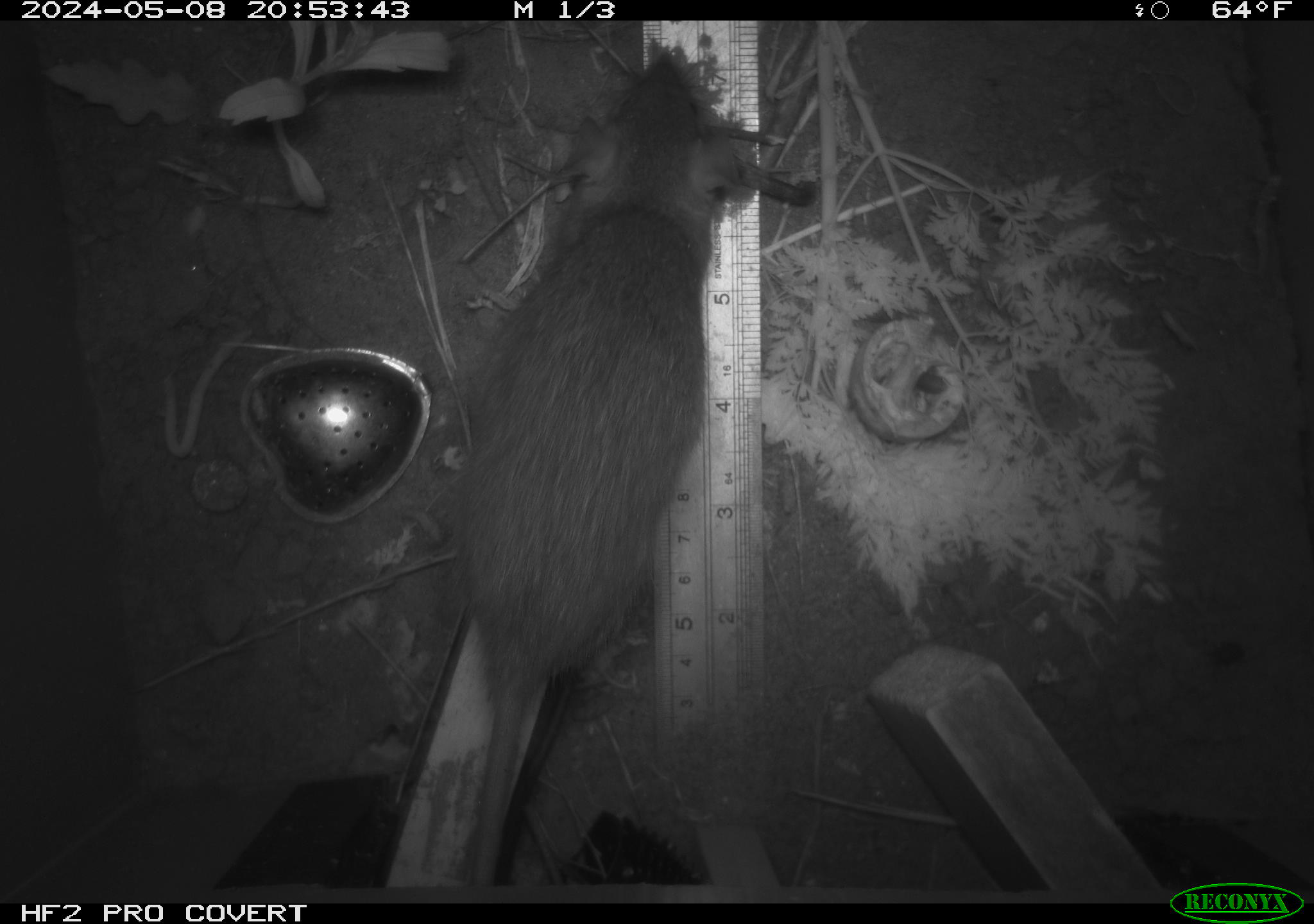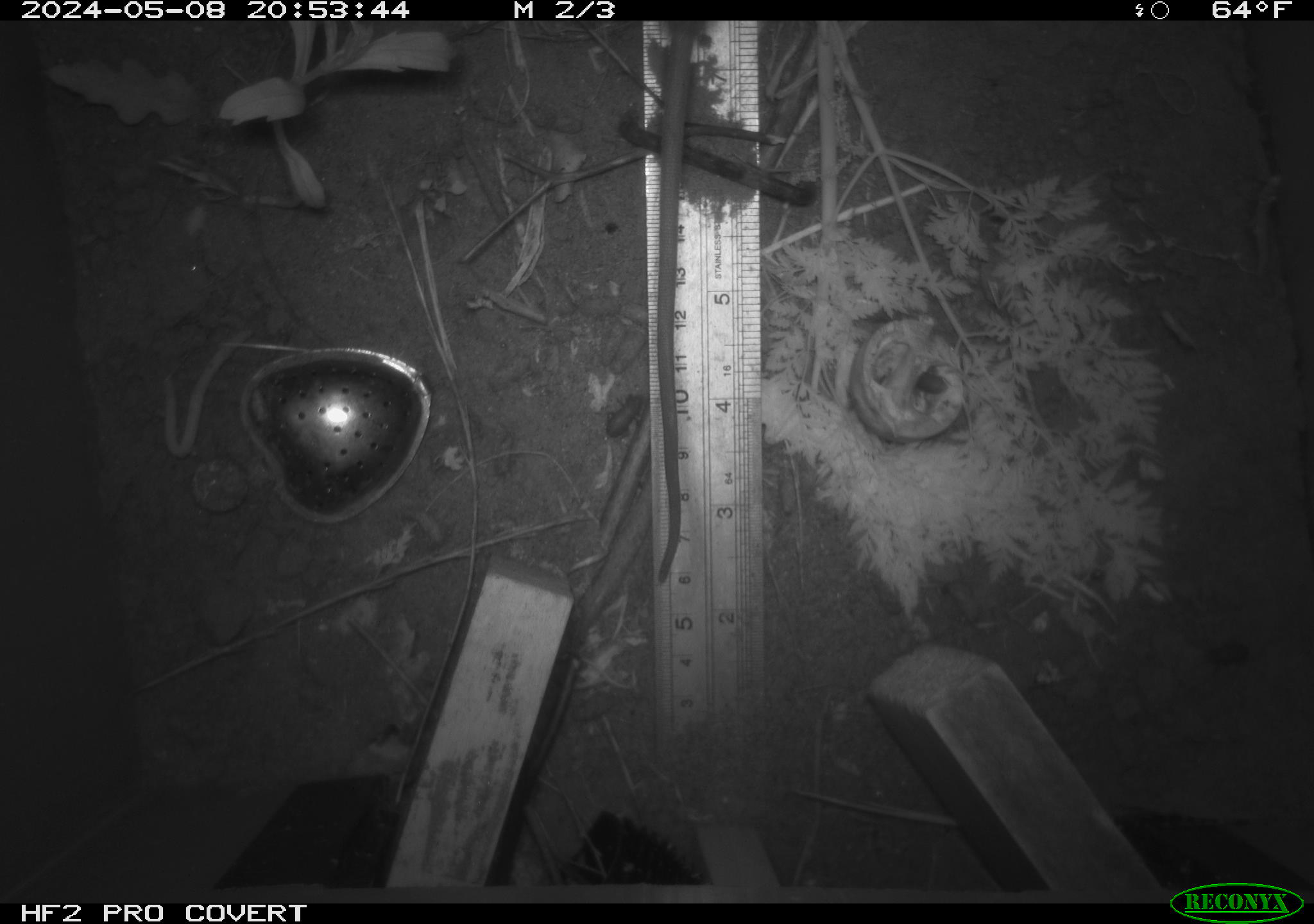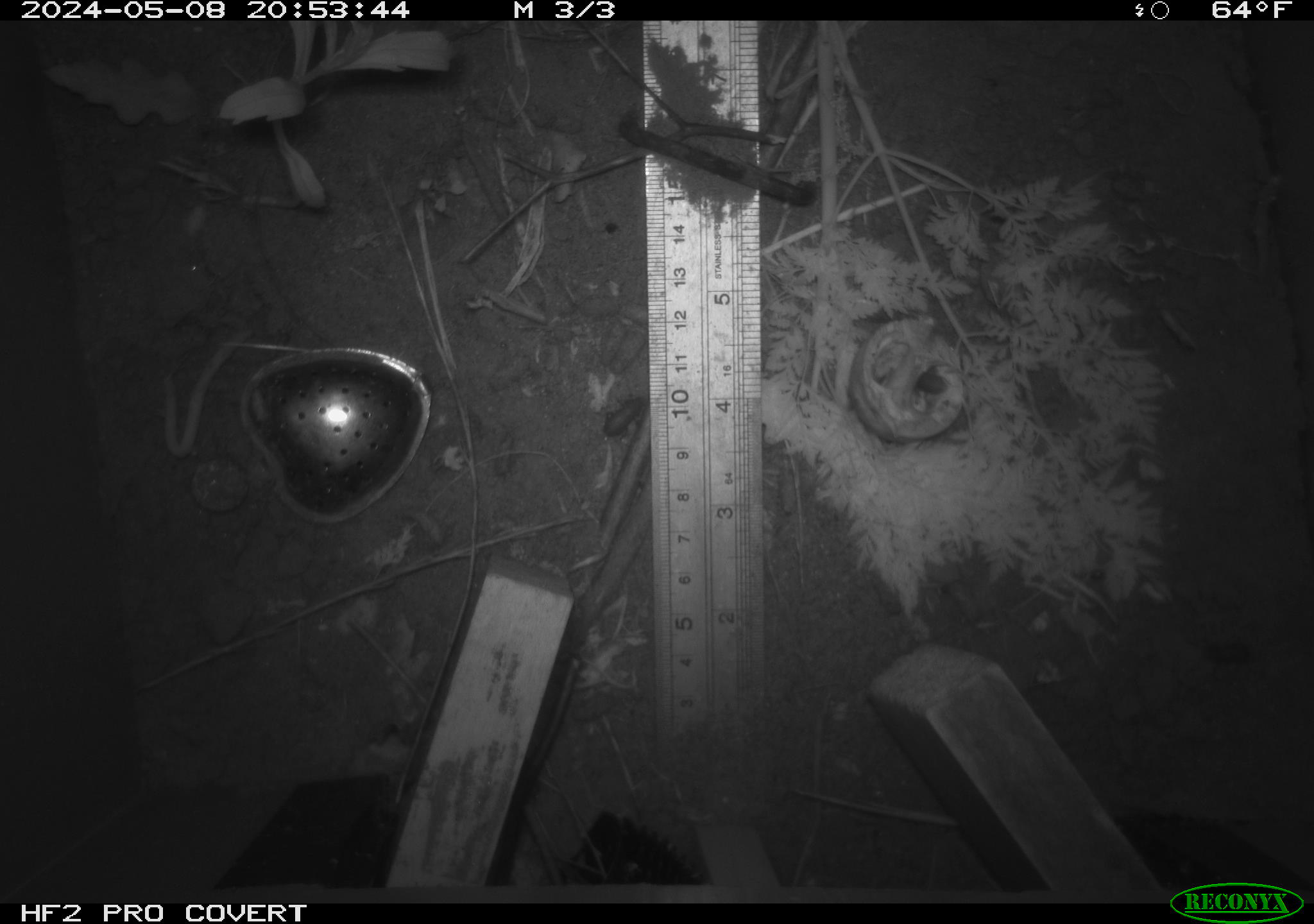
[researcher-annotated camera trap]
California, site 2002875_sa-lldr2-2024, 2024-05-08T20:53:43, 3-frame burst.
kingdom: Animalia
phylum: Chordata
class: Mammalia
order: Rodentia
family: Muridae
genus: Rattus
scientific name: Rattus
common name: rat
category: rattus species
Rattus species (rat) (Rattus).